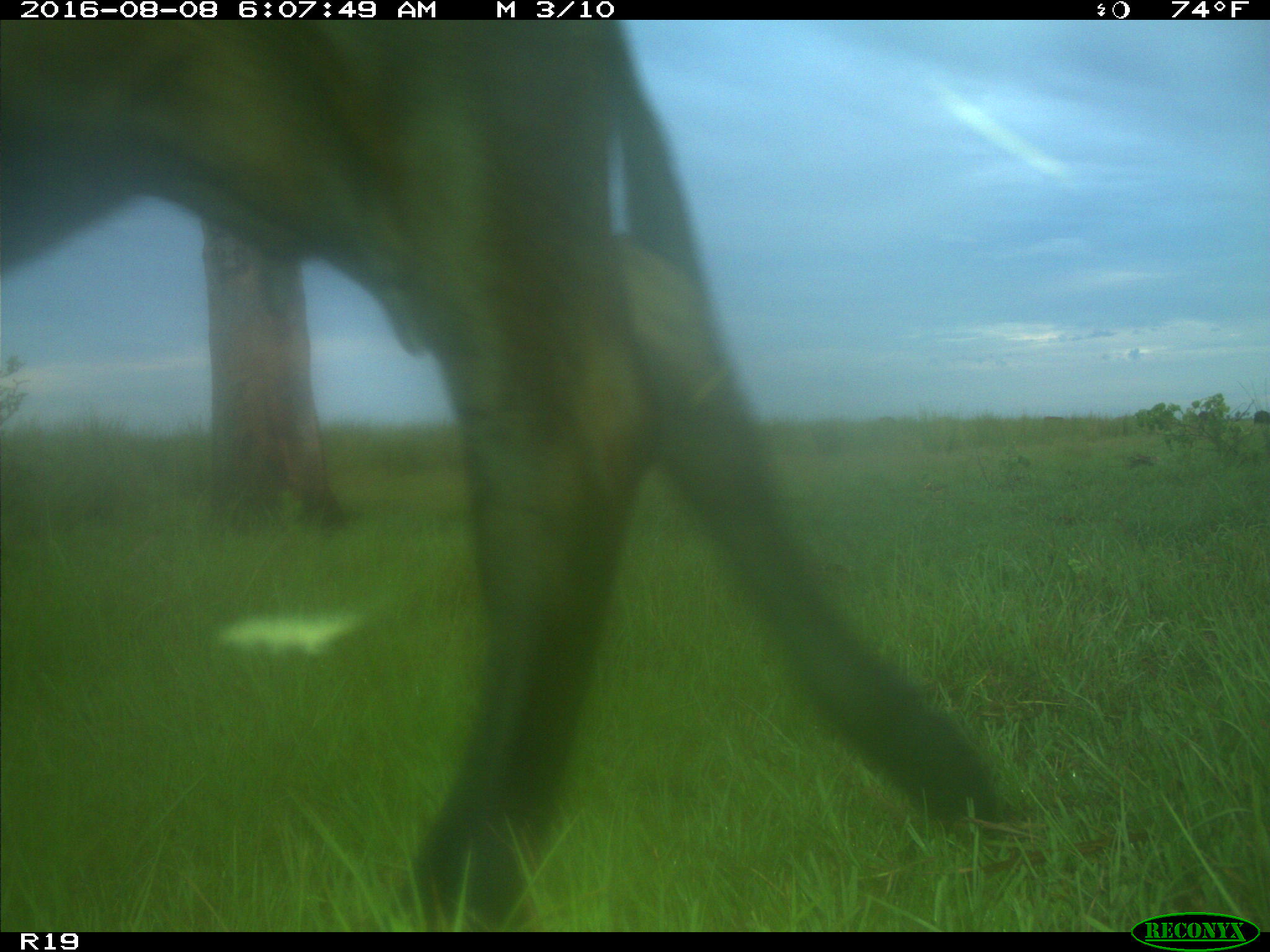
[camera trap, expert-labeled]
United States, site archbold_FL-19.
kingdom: Animalia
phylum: Chordata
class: Mammalia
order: Artiodactyla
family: Bovidae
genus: Bos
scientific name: Bos taurus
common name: domestic cow